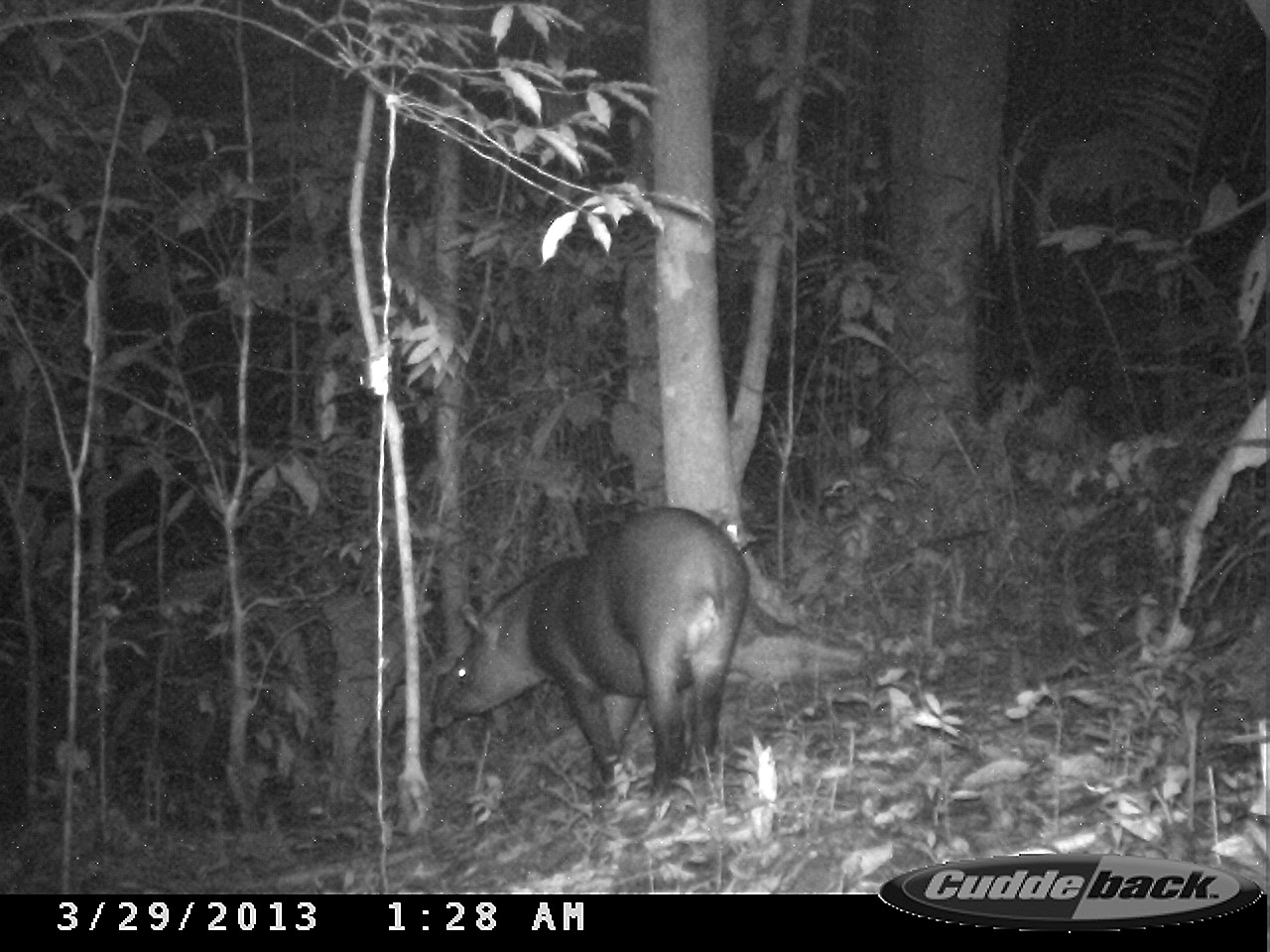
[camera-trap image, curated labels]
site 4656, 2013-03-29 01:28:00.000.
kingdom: Animalia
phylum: Chordata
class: Mammalia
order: Perissodactyla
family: Tapiridae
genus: Tapirus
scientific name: Tapirus terrestris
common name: south american tapir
Tapirus terrestris (south american tapir), count 1, age adult, sex male.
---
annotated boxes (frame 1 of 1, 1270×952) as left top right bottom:
tapirus terrestris: 428 504 751 801